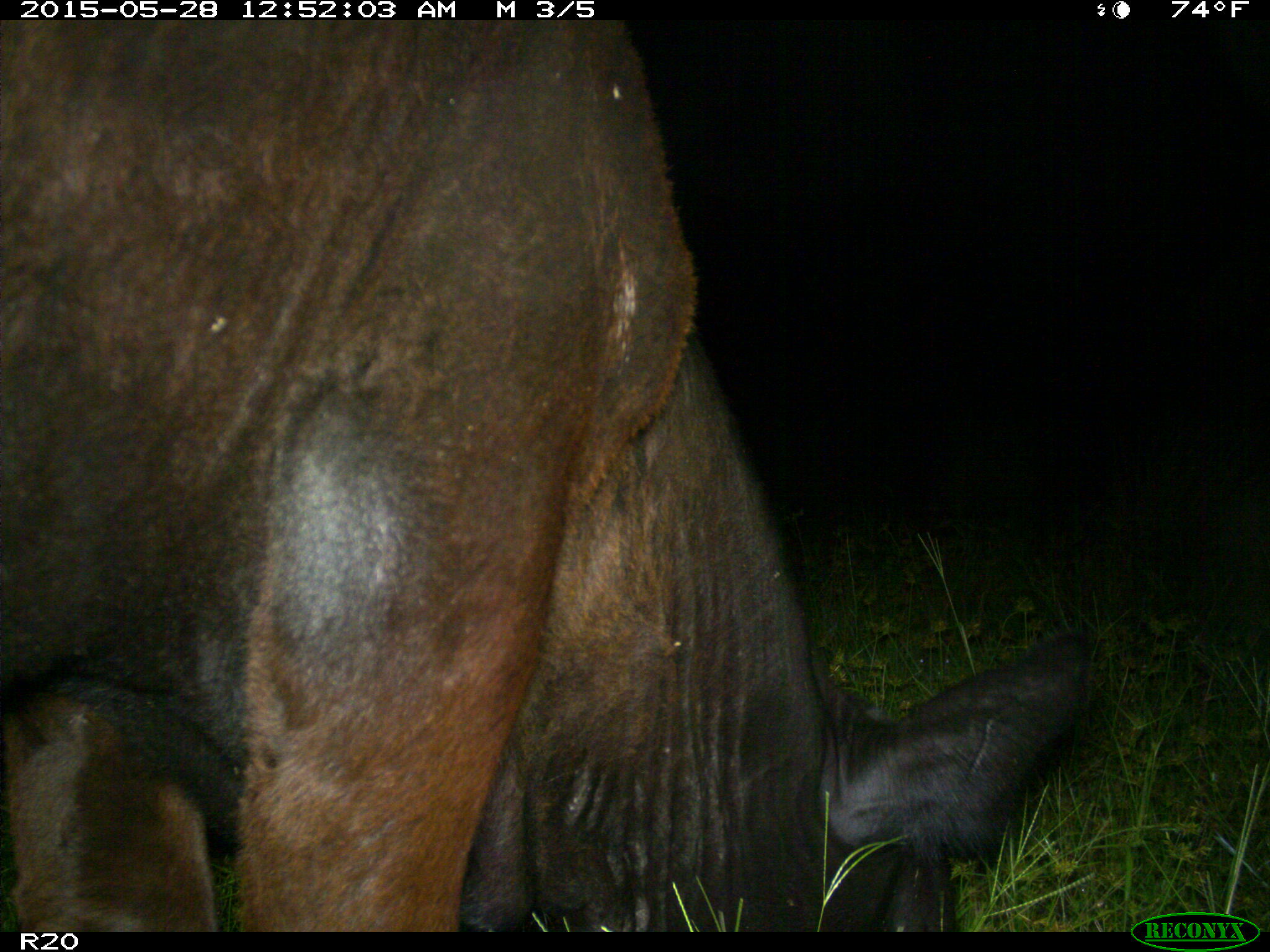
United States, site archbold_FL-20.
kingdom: Animalia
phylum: Chordata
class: Mammalia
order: Artiodactyla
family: Bovidae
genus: Bos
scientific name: Bos taurus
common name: domestic cow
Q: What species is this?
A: Bos taurus (domestic cow).